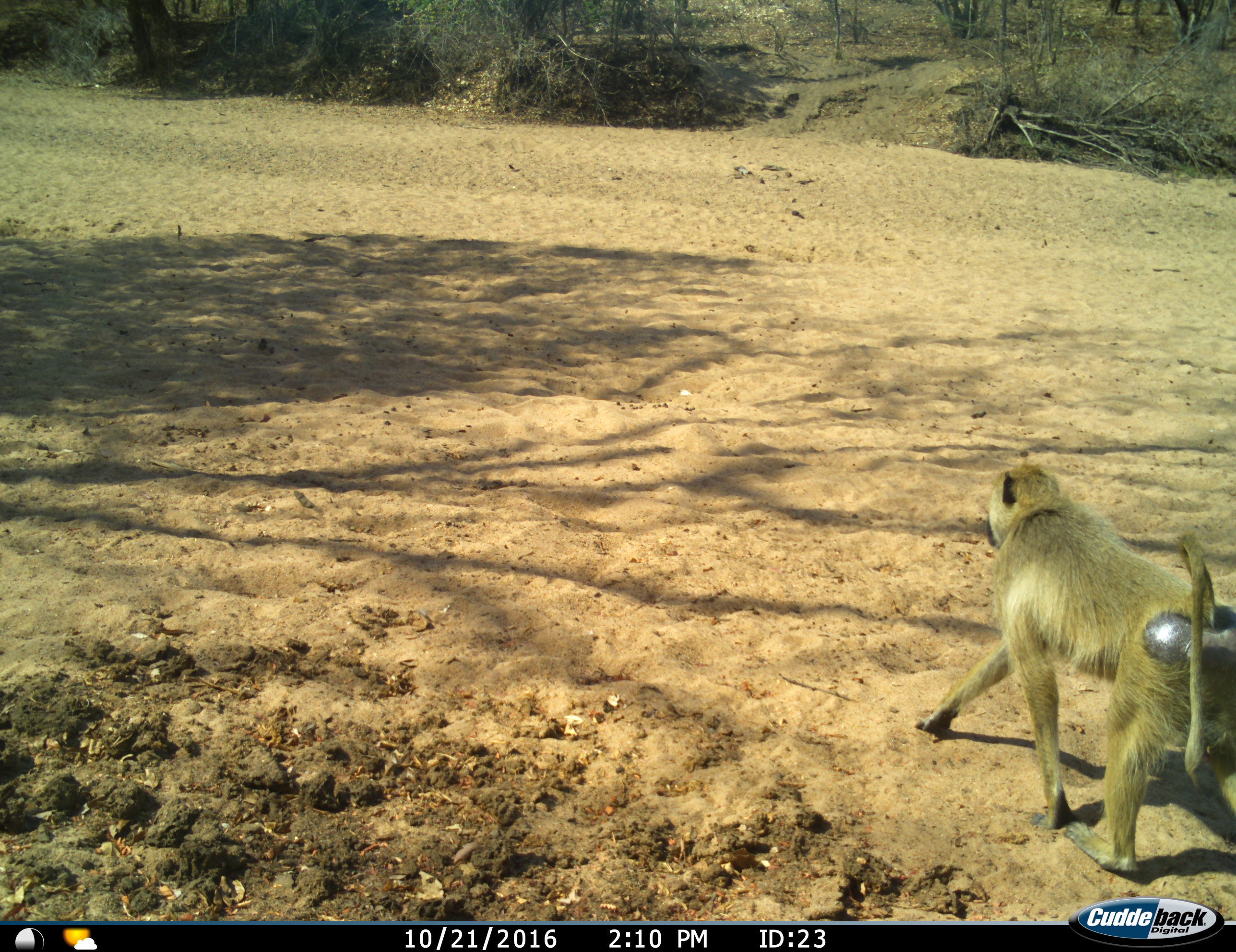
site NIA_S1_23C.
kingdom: Animalia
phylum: Chordata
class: Mammalia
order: Primates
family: Cercopithecidae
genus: Papio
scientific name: Papio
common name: baboon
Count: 1.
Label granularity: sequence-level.